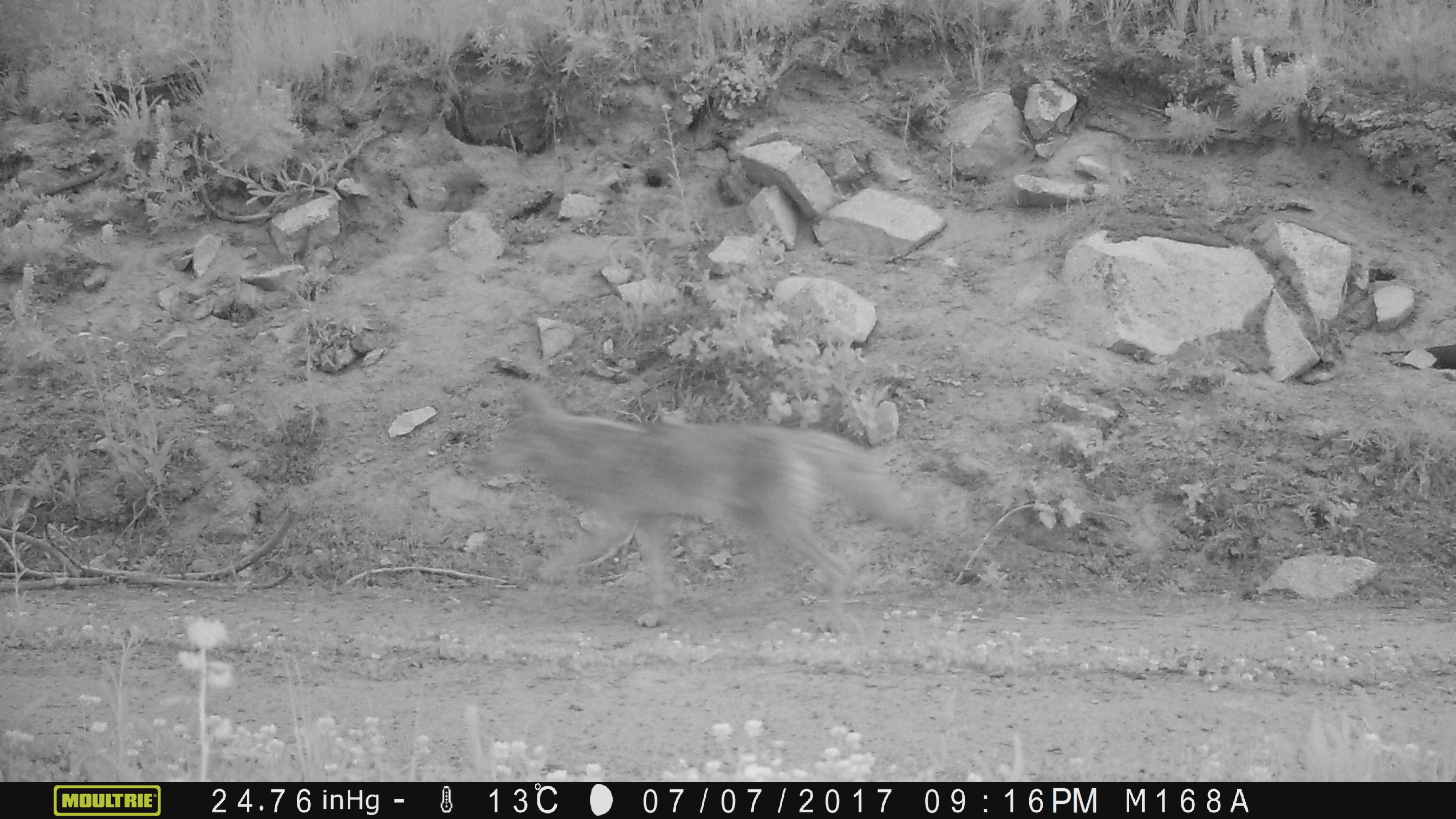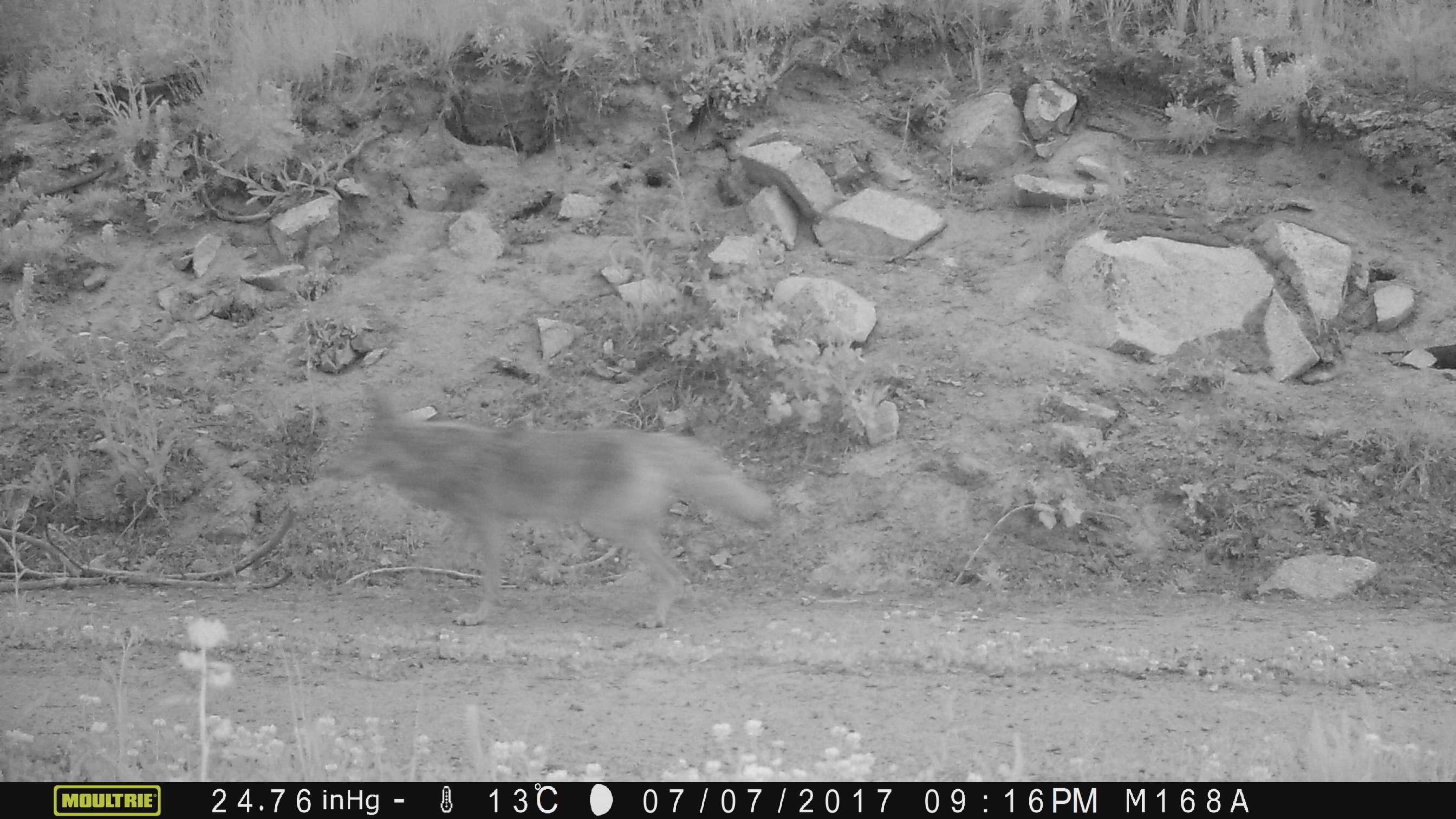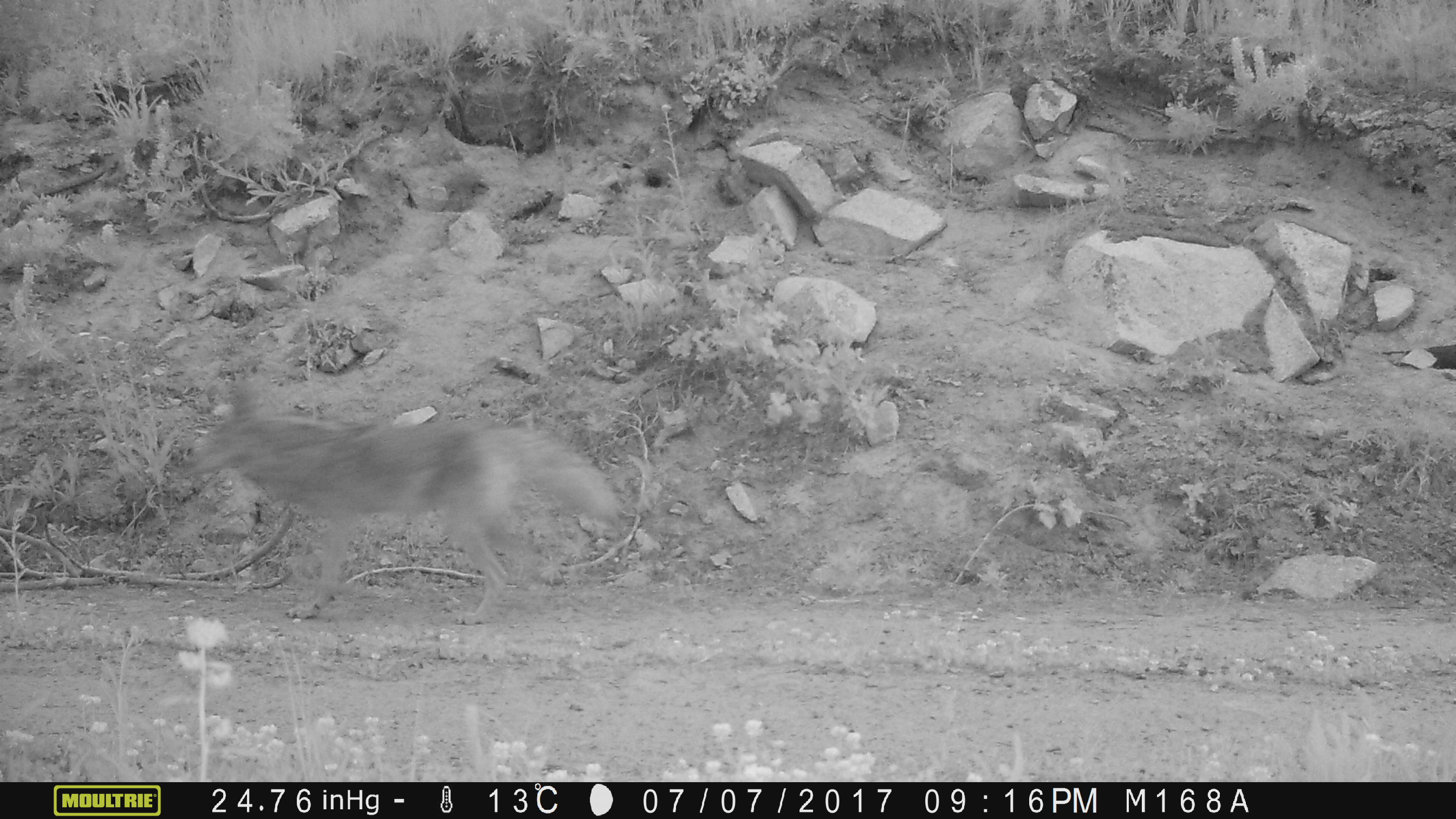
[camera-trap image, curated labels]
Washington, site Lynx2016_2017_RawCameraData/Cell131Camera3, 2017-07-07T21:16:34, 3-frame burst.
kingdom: Animalia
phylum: Chordata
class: Mammalia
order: Carnivora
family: Canidae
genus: Canis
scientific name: Canis latrans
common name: coyote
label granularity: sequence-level